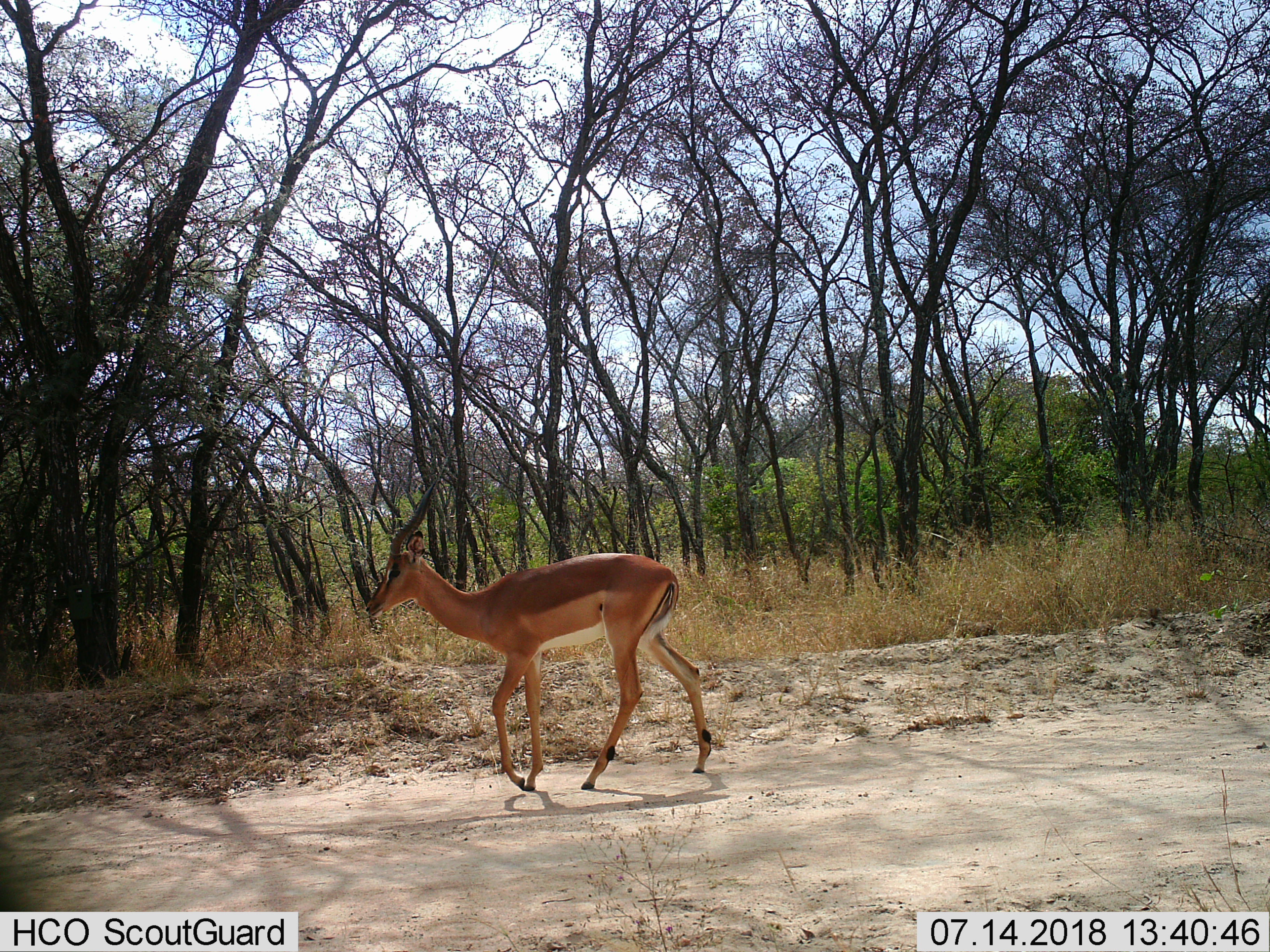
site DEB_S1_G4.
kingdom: Animalia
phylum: Chordata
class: Mammalia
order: Artiodactyla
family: Bovidae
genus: Aepyceros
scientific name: Aepyceros melampus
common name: impala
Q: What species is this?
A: Impala (Aepyceros melampus).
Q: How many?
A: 1.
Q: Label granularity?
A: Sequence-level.